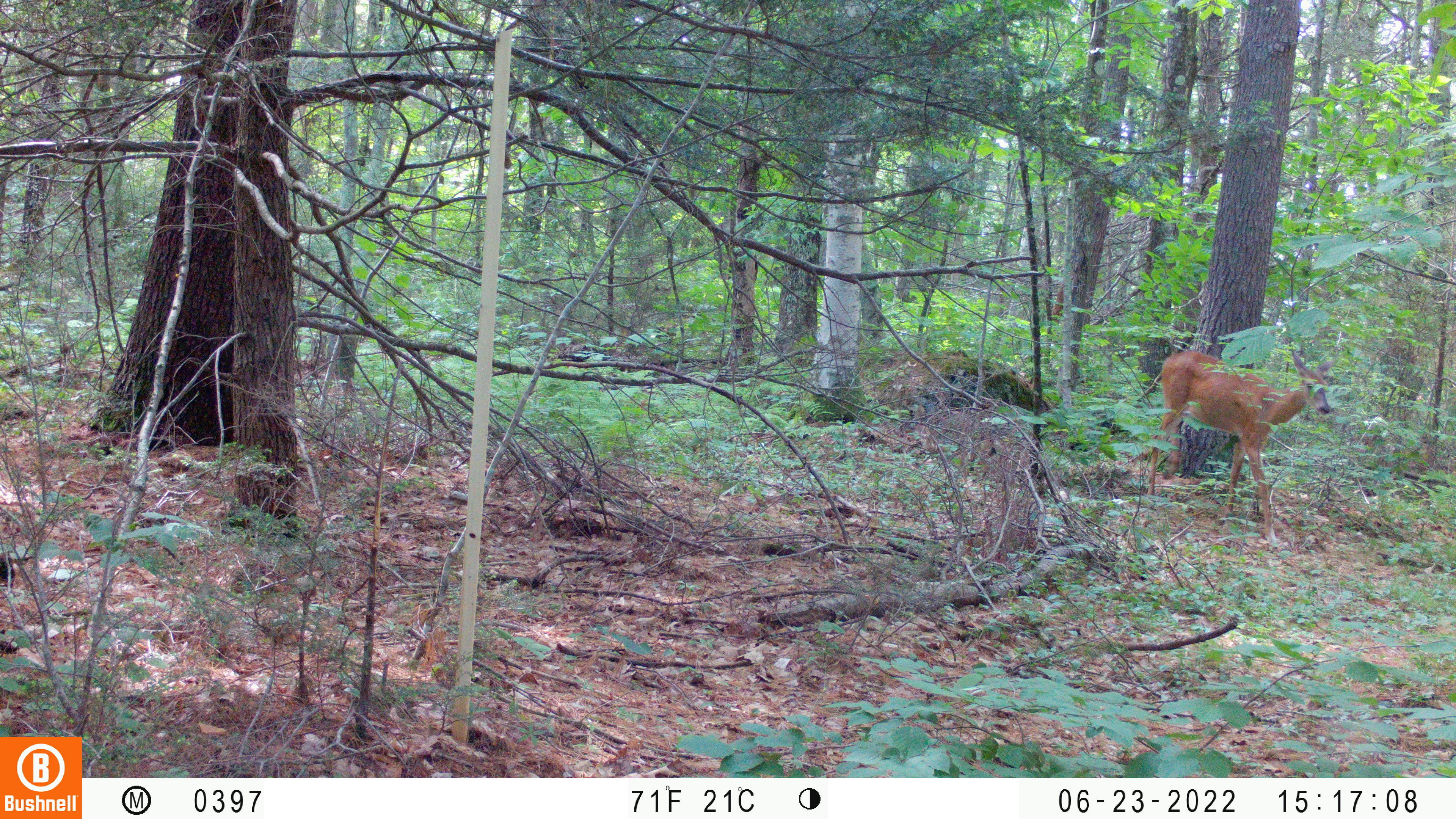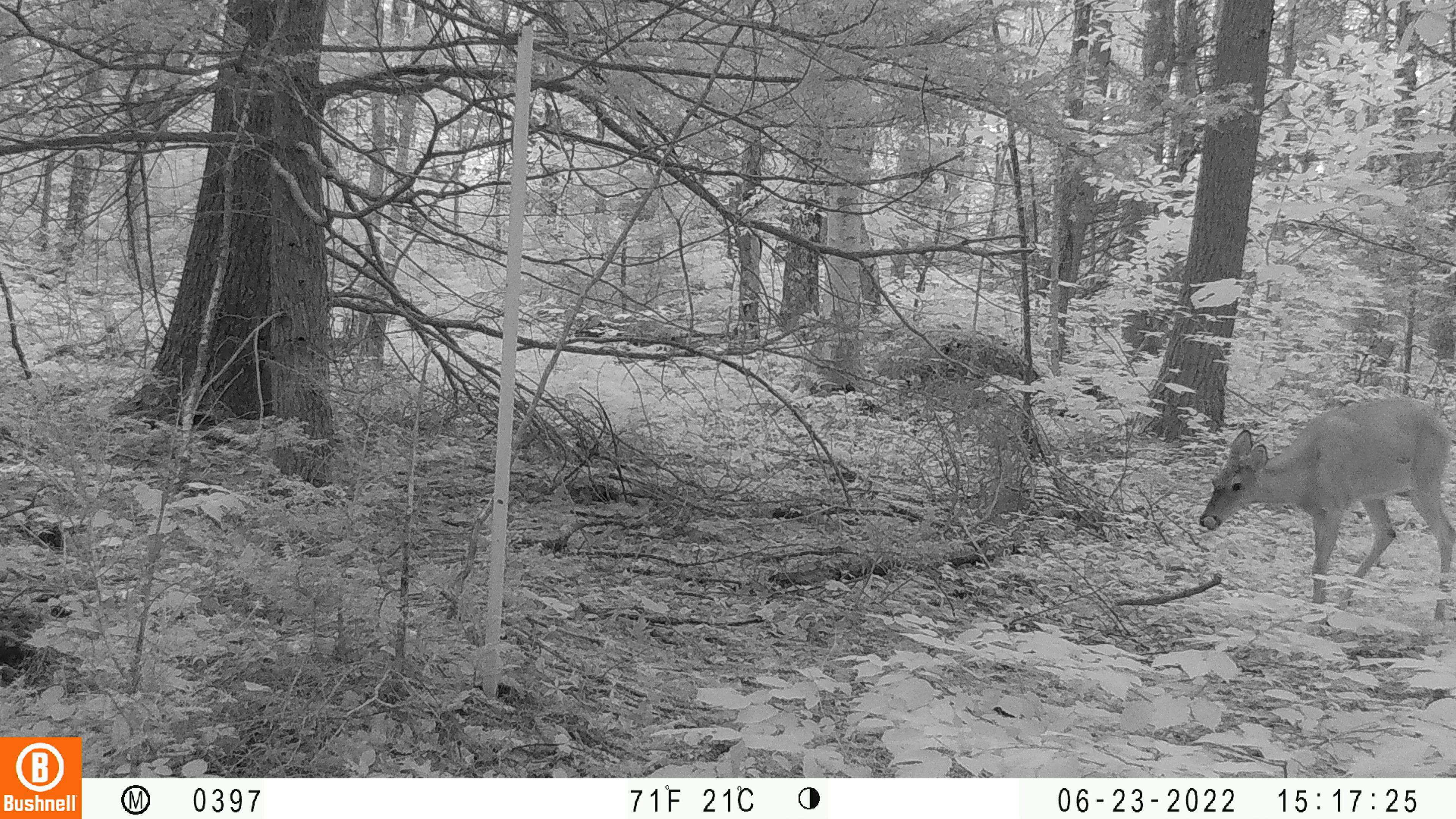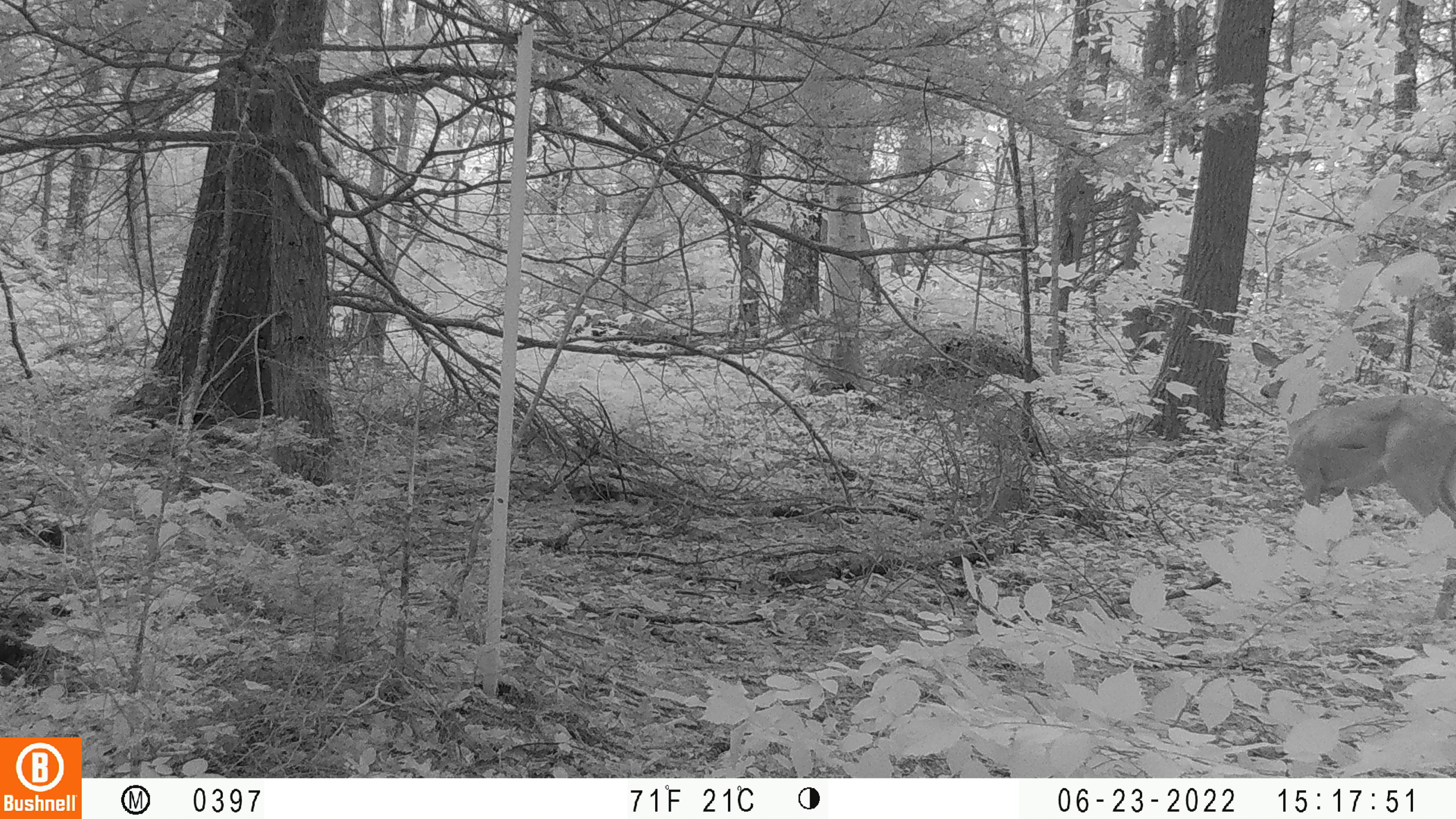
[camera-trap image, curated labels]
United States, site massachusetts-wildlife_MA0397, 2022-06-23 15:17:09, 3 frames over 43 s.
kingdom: Animalia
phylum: Chordata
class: Mammalia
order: Artiodactyla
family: Cervidae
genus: Odocoileus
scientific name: Odocoileus virginianus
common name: white-tailed deer